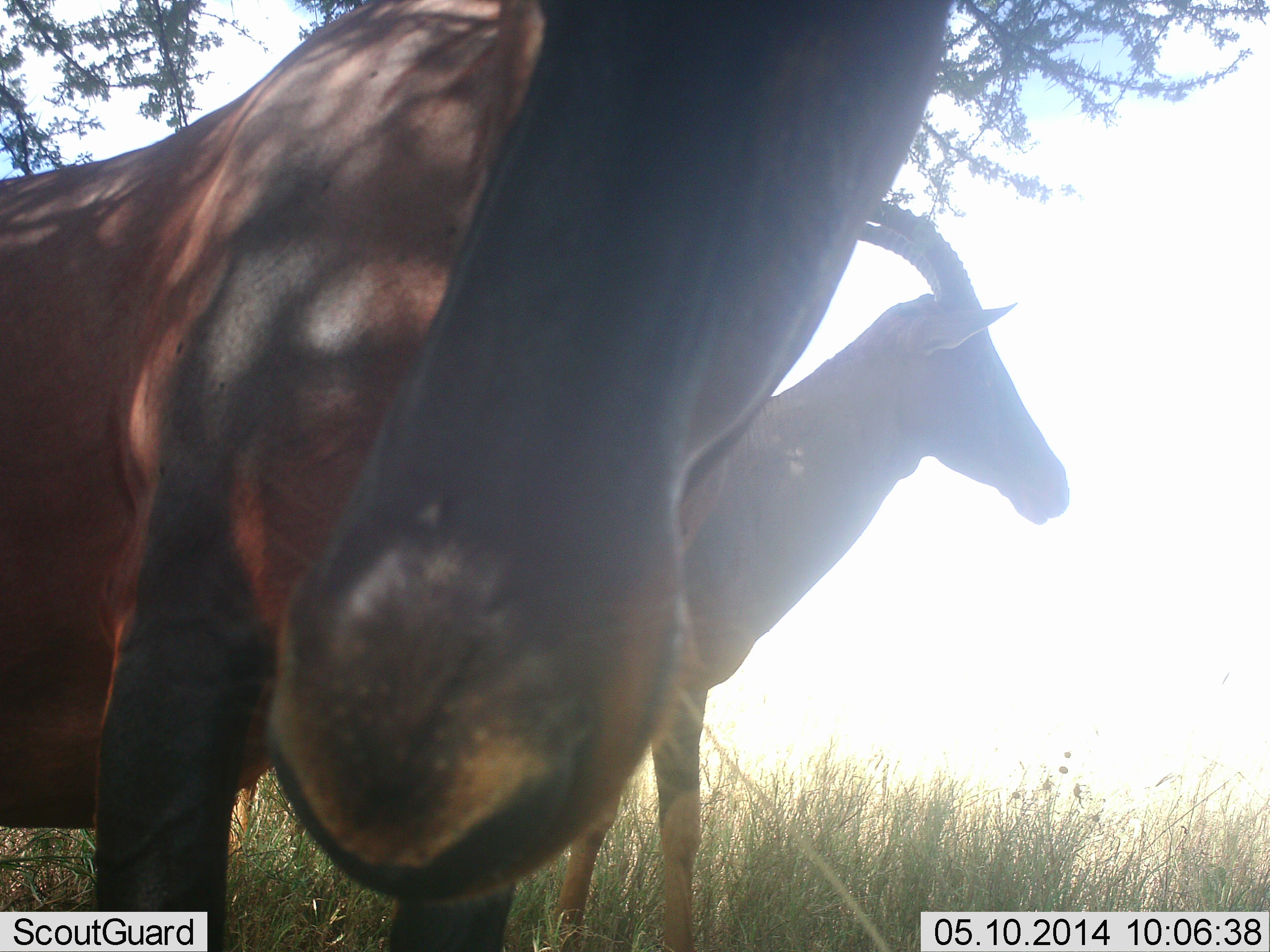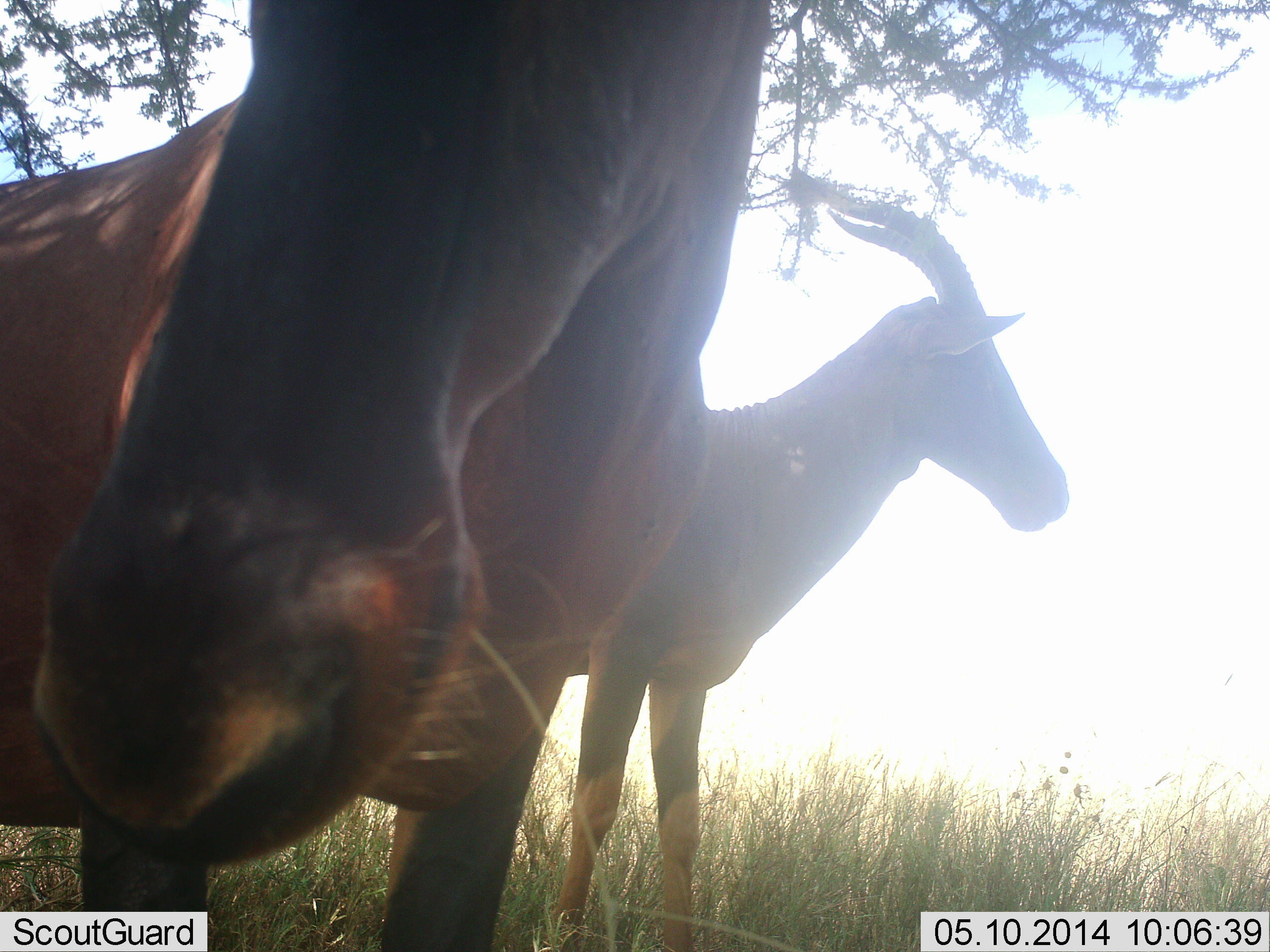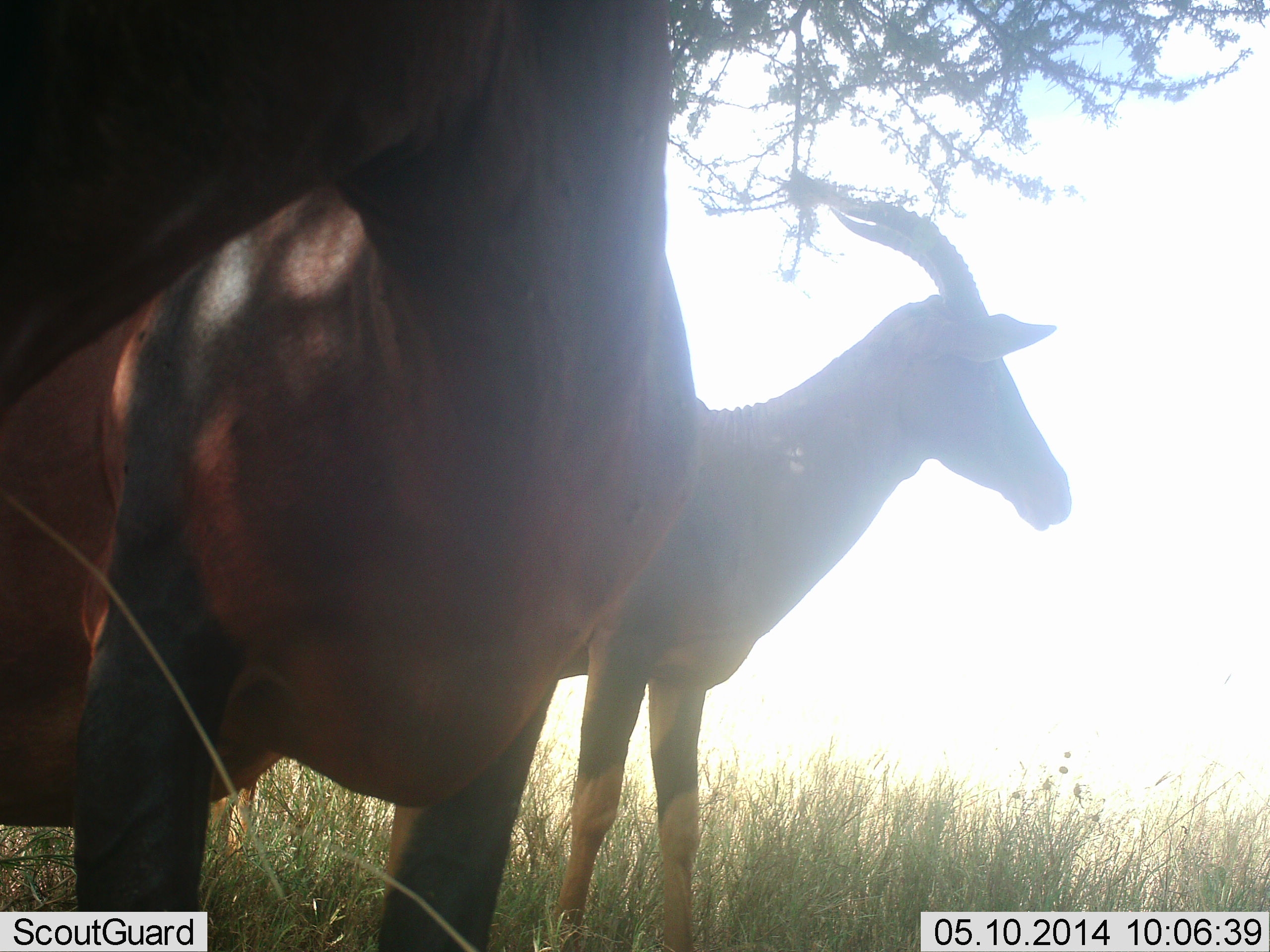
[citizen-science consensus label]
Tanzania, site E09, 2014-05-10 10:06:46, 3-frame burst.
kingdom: Animalia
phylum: Chordata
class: Mammalia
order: Artiodactyla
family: Bovidae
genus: Damaliscus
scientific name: Damaliscus lunatus jimela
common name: topi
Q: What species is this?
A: Topi (Damaliscus lunatus jimela).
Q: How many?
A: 2.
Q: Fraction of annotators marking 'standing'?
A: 100%.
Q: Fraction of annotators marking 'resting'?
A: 0%.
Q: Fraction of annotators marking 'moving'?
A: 0%.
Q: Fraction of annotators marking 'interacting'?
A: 0%.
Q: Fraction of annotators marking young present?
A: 0%.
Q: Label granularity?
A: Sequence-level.